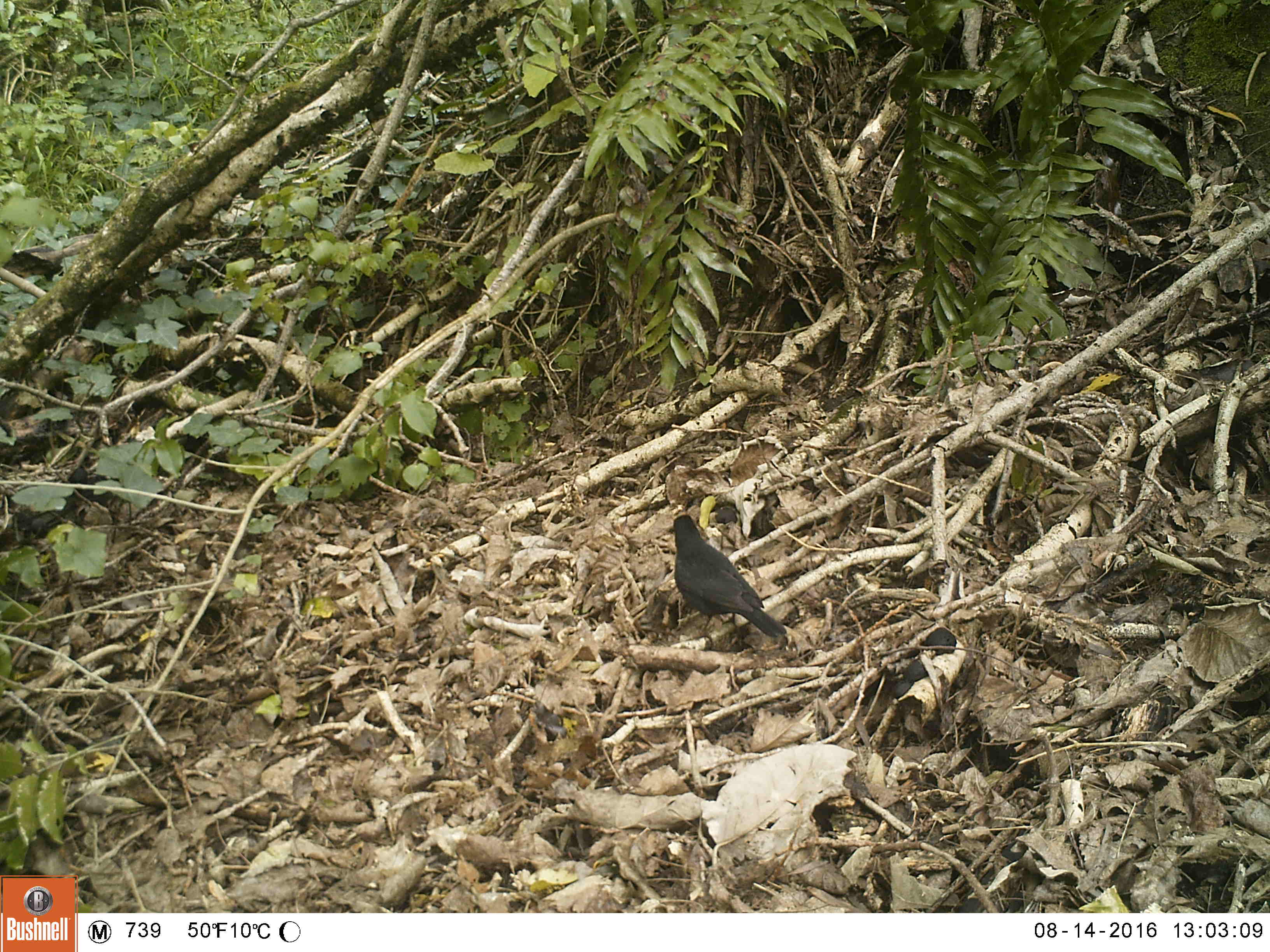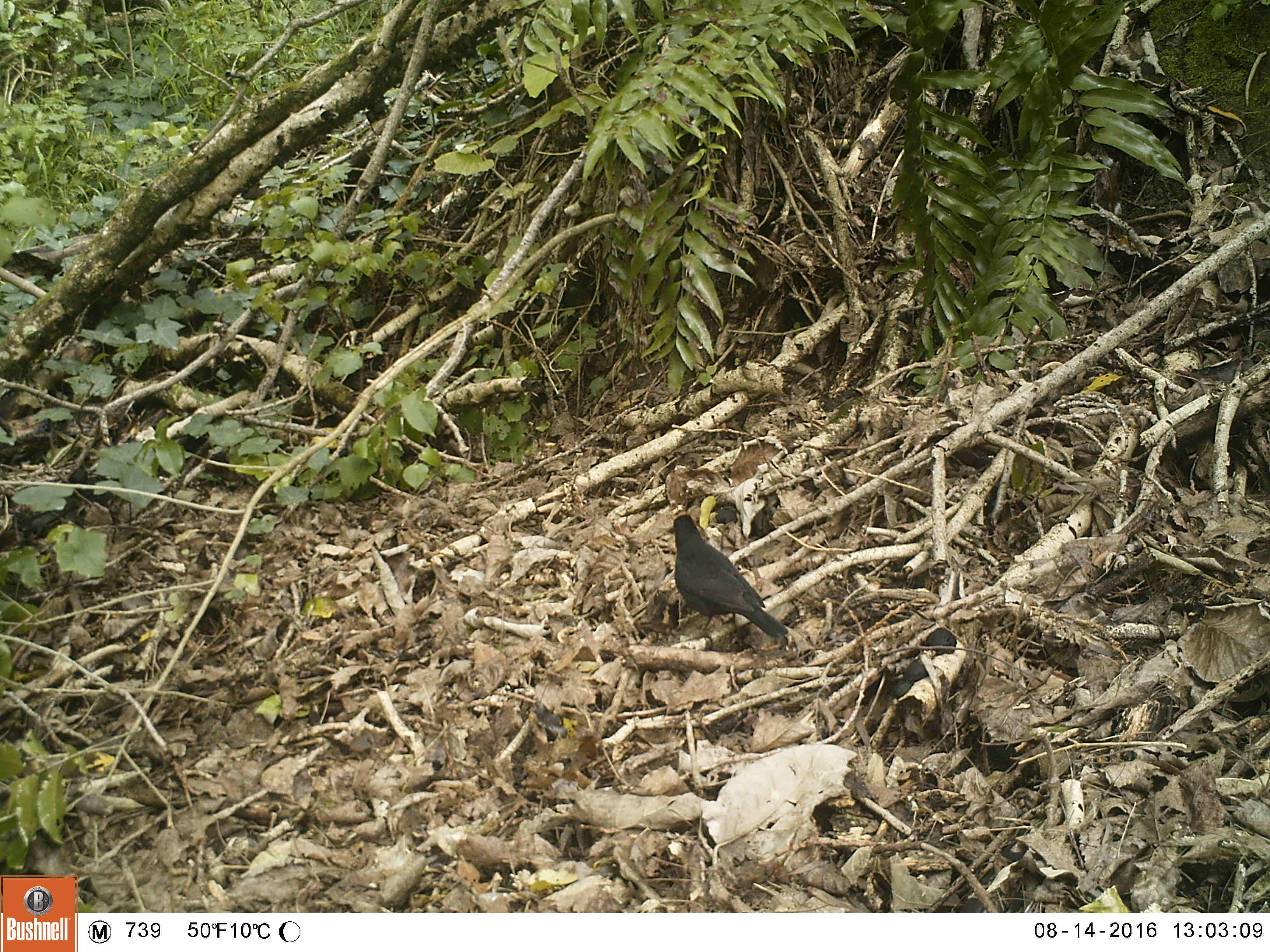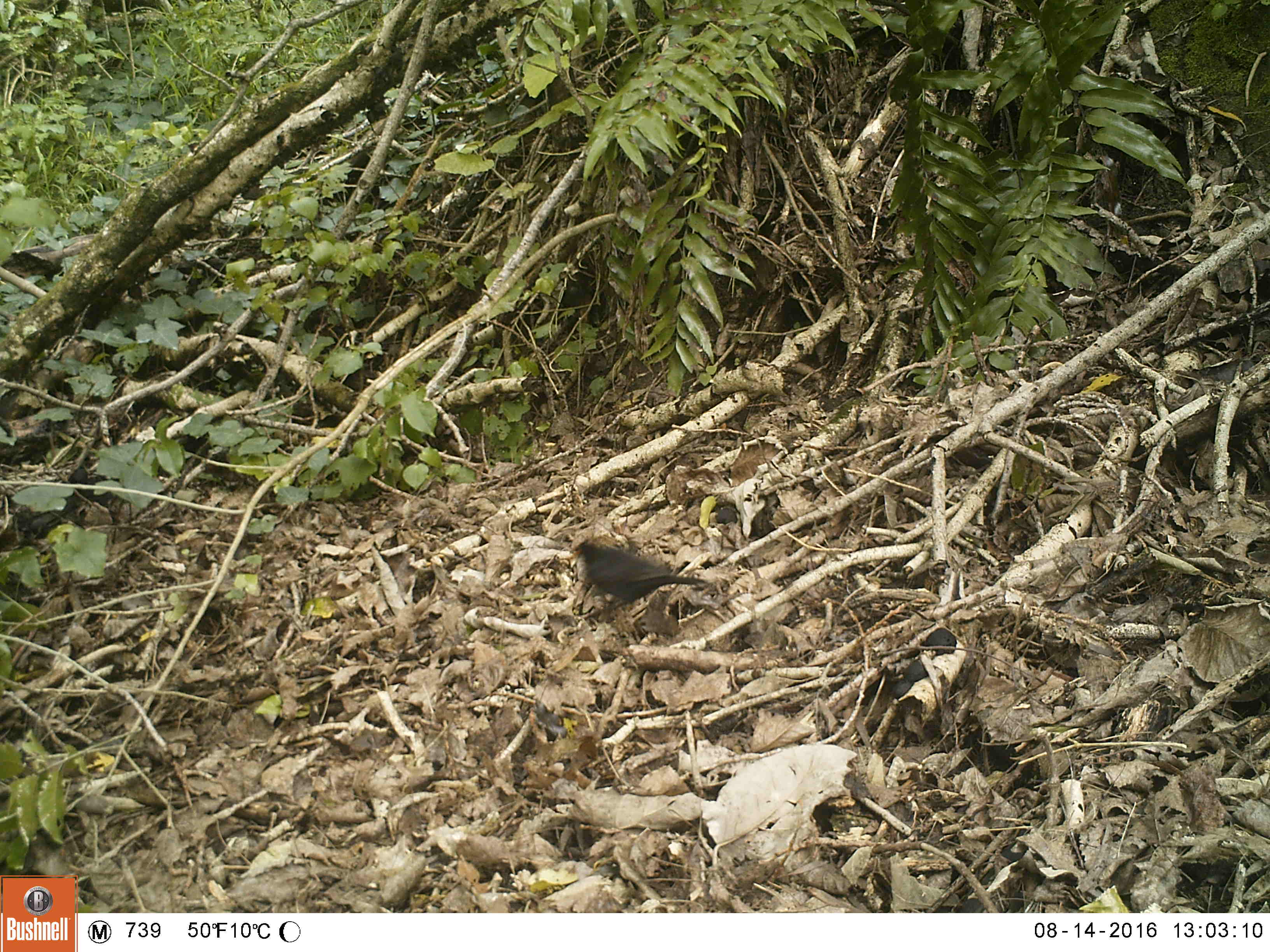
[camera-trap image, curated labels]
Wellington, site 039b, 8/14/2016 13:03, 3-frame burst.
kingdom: Animalia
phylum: Chordata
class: Aves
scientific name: Aves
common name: bird